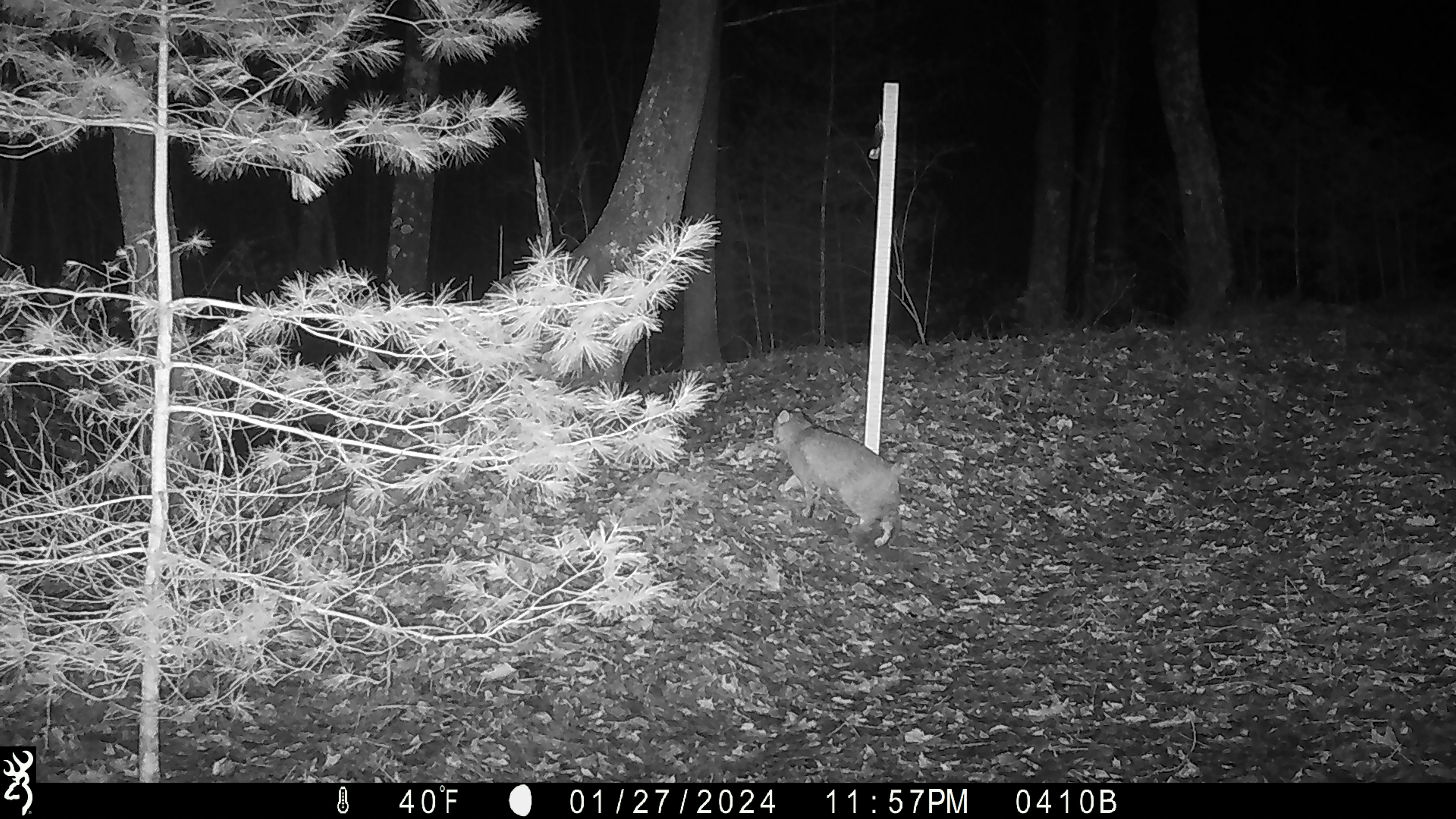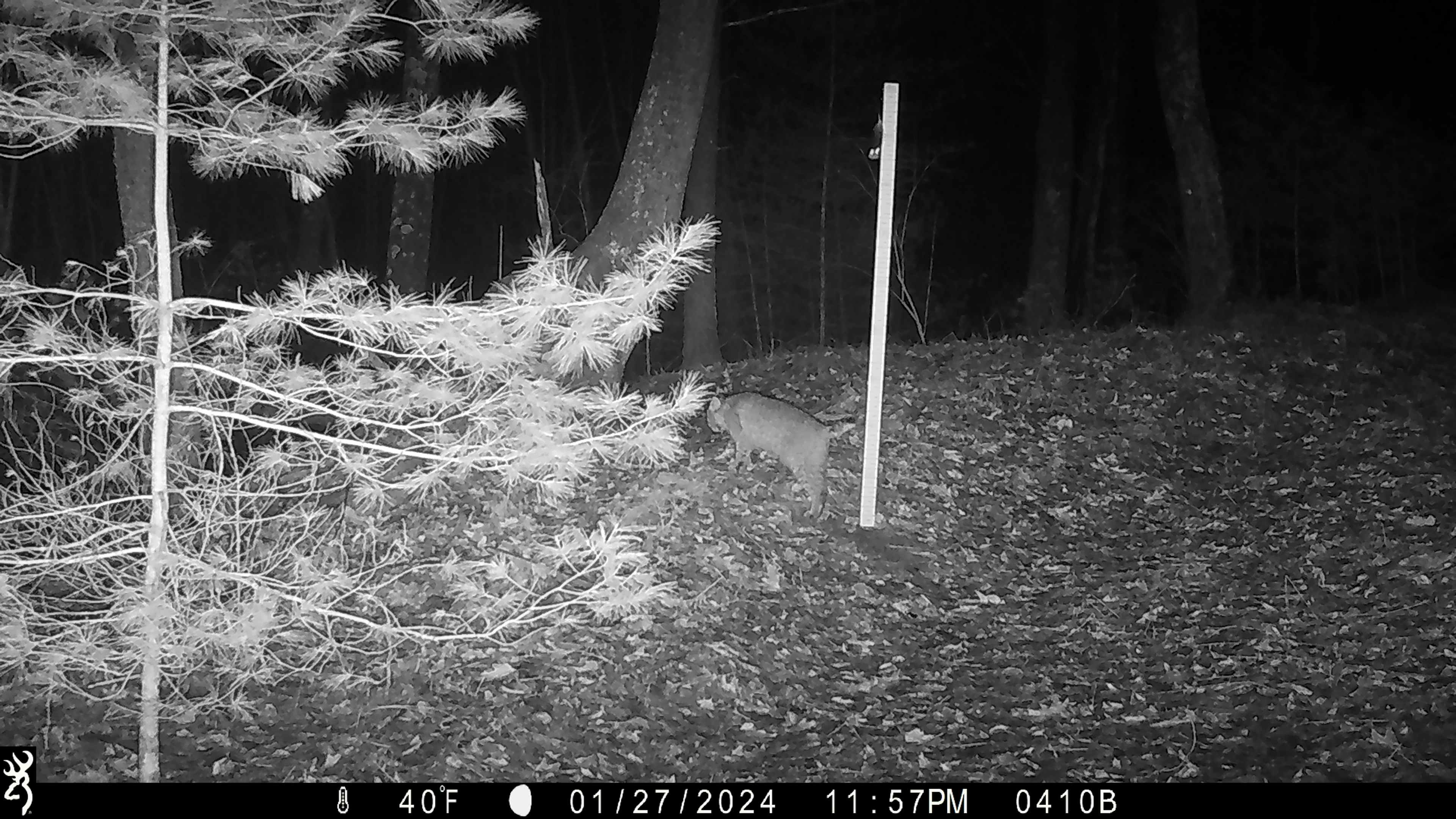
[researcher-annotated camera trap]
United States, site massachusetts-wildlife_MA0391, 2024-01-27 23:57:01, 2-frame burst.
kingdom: Animalia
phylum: Chordata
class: Mammalia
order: Carnivora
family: Felidae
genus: Lynx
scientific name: Lynx rufus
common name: bobcat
Bobcat (Lynx rufus).